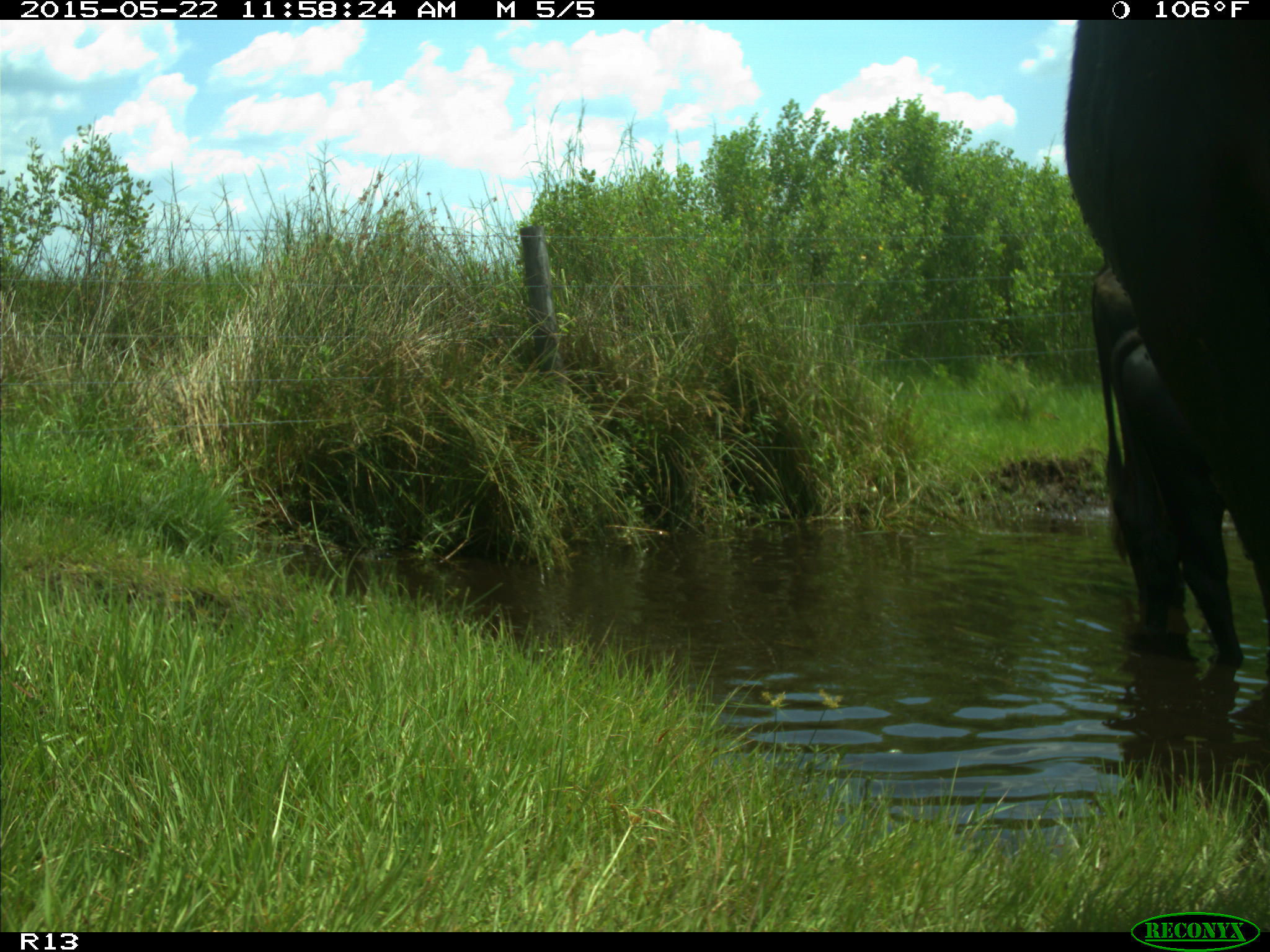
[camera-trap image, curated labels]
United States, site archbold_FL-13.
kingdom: Animalia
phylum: Chordata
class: Mammalia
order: Artiodactyla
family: Bovidae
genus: Bos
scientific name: Bos taurus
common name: domestic cow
Bos taurus (domestic cow).